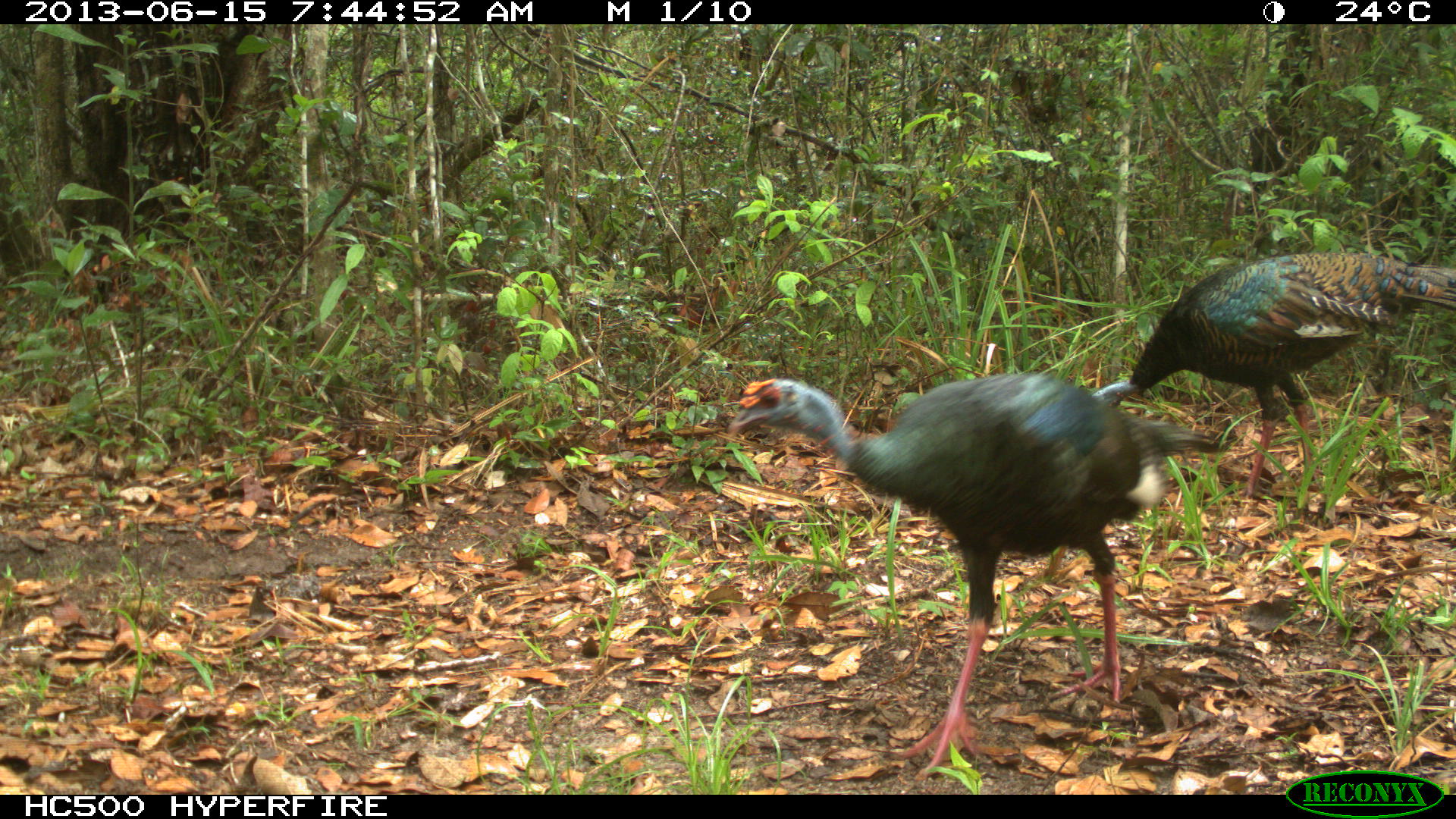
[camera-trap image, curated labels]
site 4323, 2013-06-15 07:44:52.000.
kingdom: Animalia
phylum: Chordata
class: Aves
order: Galliformes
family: Phasianidae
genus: Meleagris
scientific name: Meleagris ocellata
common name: ocellated turkey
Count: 2.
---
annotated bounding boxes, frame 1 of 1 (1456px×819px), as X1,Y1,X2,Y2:
meleagris ocellata: 719,361,1234,783; 1094,249,1456,524